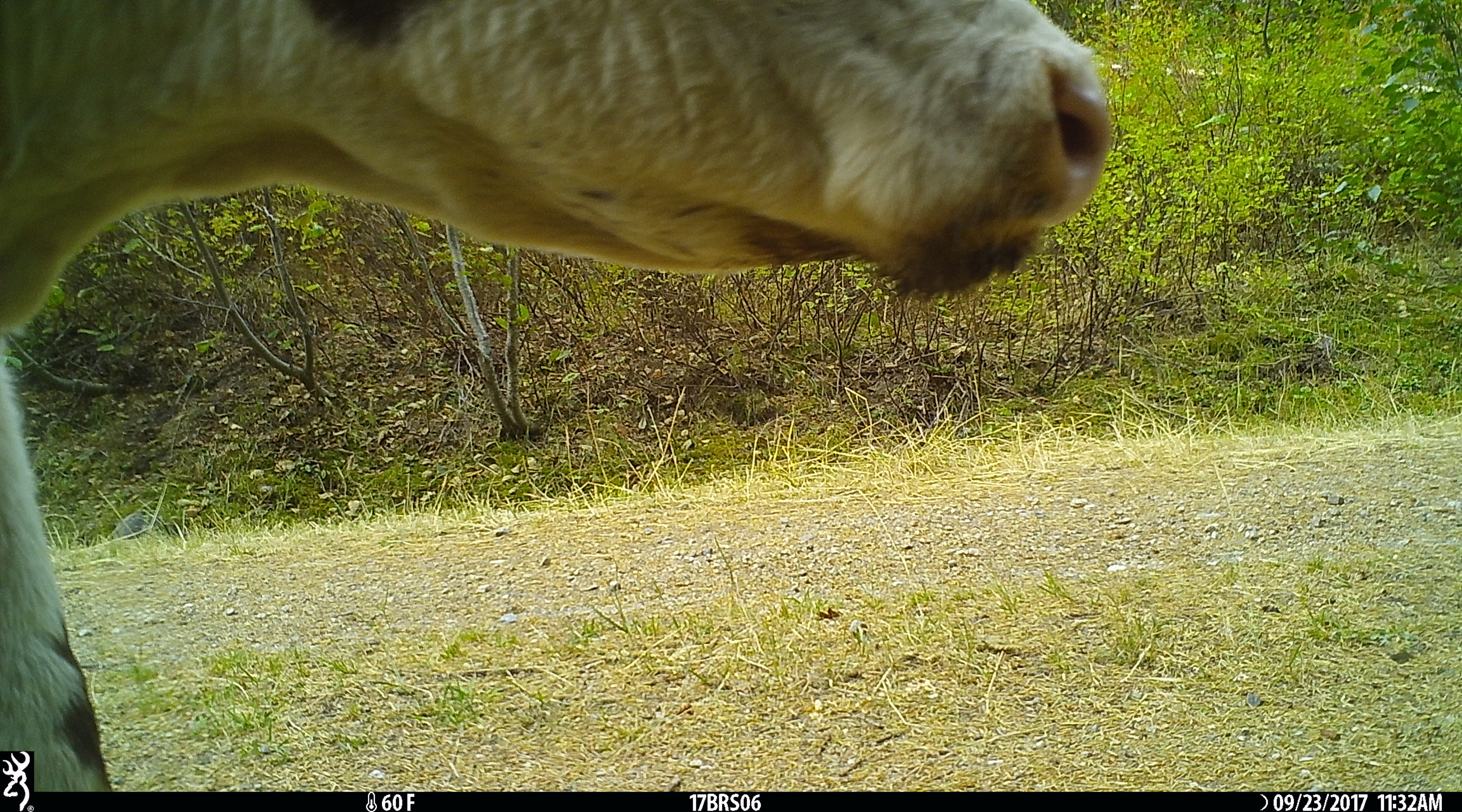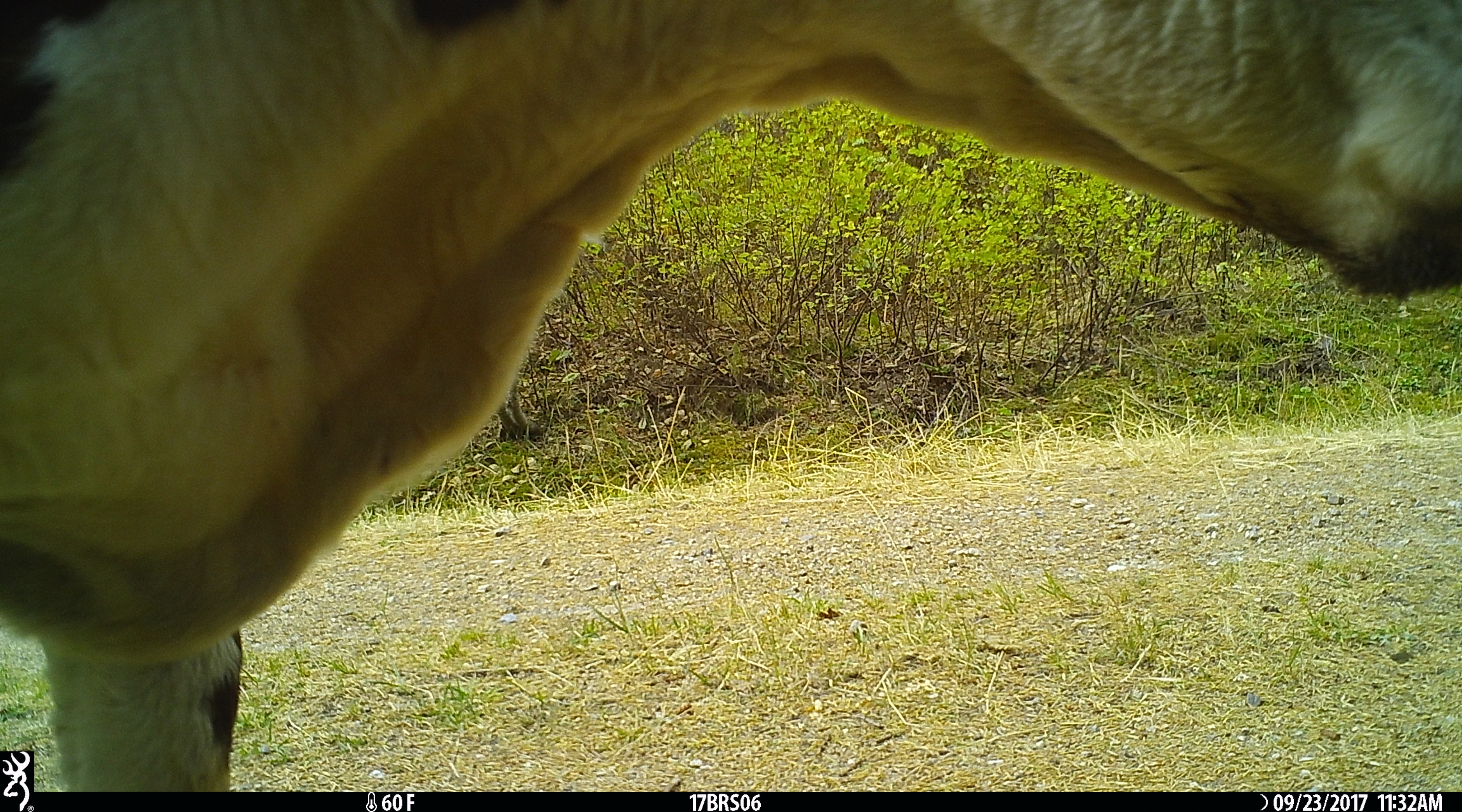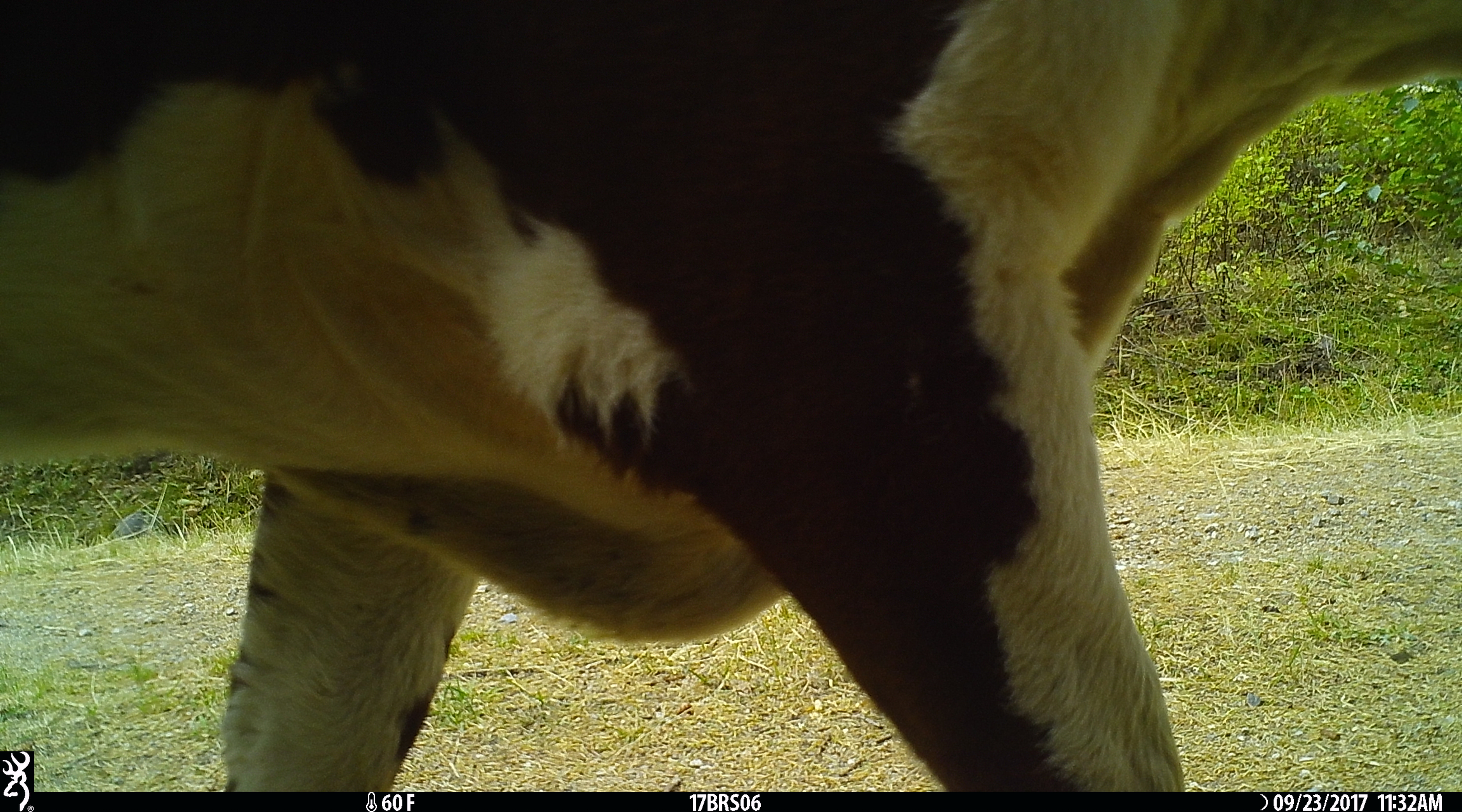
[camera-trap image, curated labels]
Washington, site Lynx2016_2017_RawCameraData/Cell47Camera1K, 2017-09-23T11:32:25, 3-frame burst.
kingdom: Animalia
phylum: Chordata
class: Mammalia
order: Artiodactyla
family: Bovidae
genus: Bos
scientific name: Bos taurus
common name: domestic cattle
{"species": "domestic cattle (Bos taurus)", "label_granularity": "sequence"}